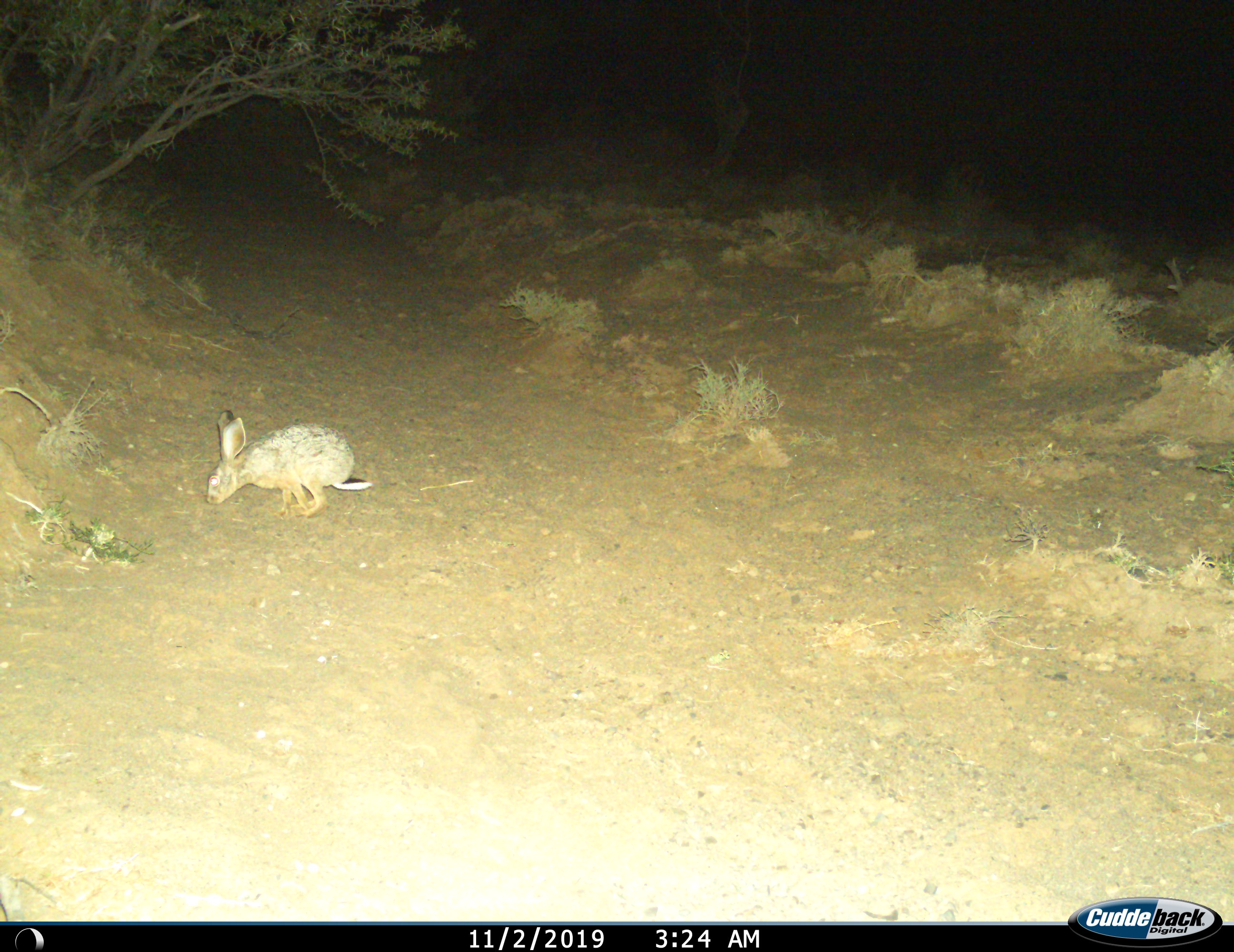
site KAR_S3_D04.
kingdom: Animalia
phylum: Chordata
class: Mammalia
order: Lagomorpha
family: Leporidae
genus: Lepus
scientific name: Lepus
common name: hare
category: hareunknown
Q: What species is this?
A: Hareunknown (hare) (Lepus).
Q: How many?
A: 1.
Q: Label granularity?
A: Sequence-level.